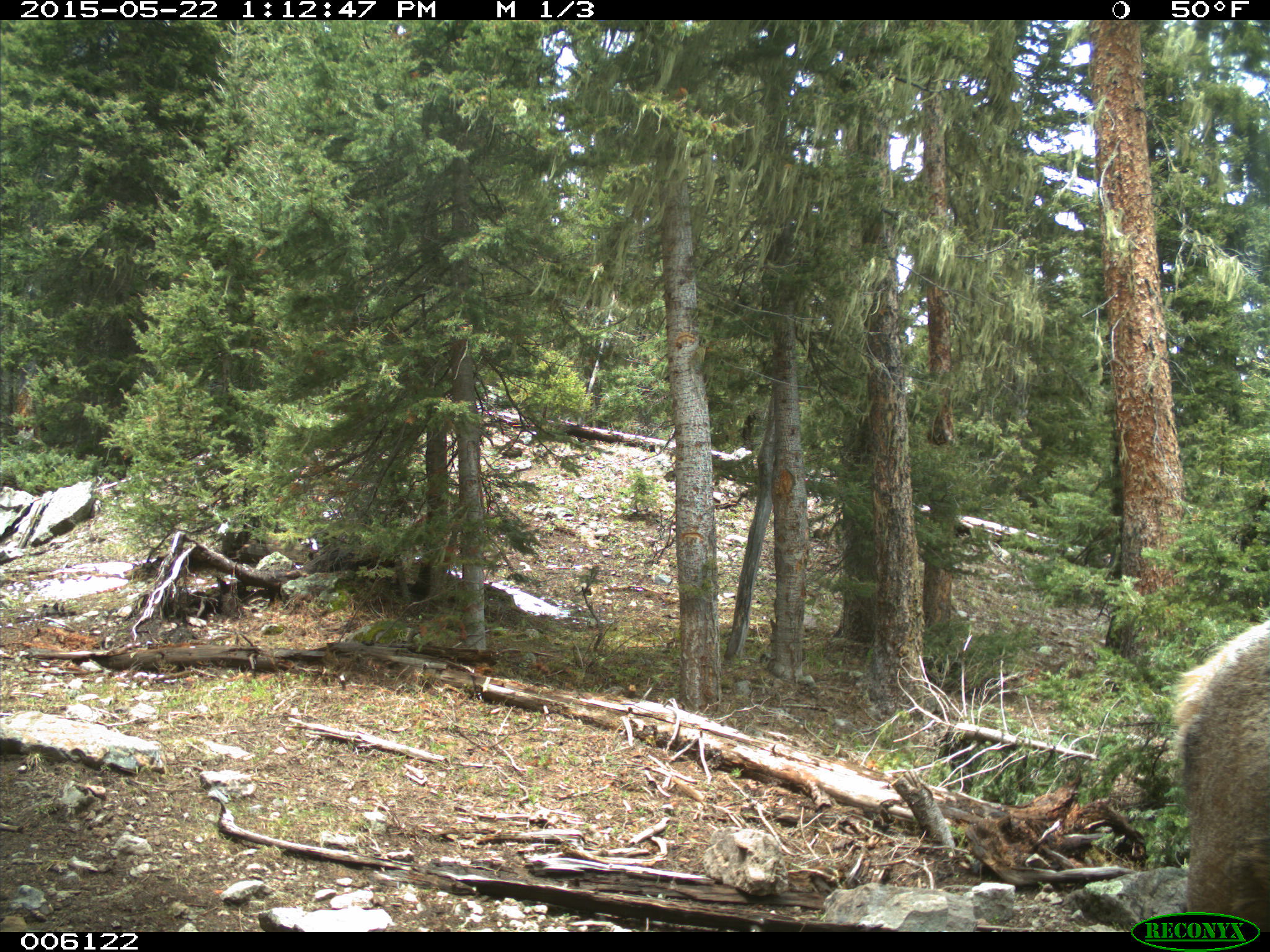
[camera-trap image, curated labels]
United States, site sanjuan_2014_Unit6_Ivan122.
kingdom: Animalia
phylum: Chordata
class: Mammalia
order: Artiodactyla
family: Cervidae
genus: Cervus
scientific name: Cervus elaphus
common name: red deer